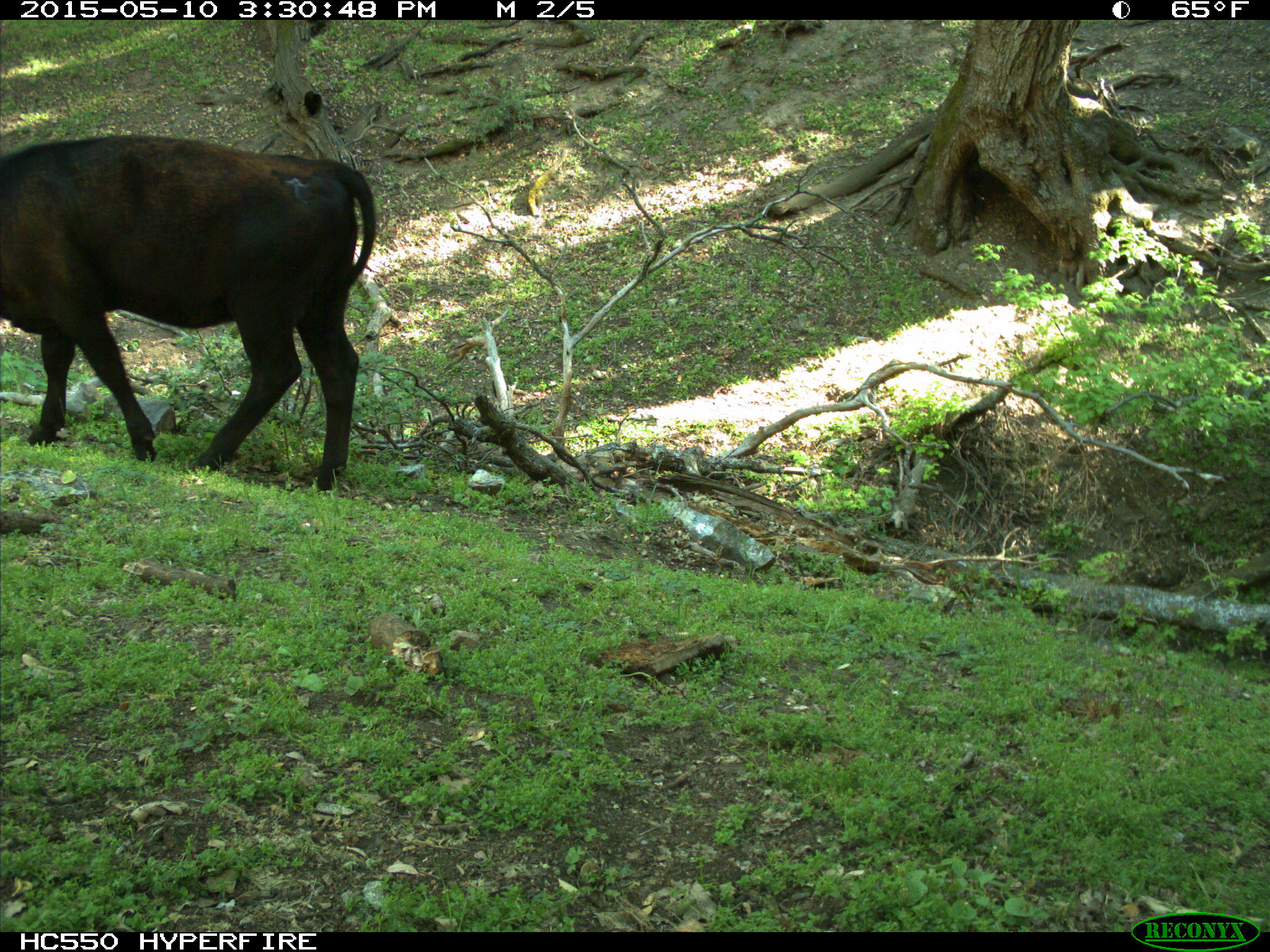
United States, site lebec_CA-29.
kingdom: Animalia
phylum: Chordata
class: Mammalia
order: Artiodactyla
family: Bovidae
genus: Bos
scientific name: Bos taurus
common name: domestic cow